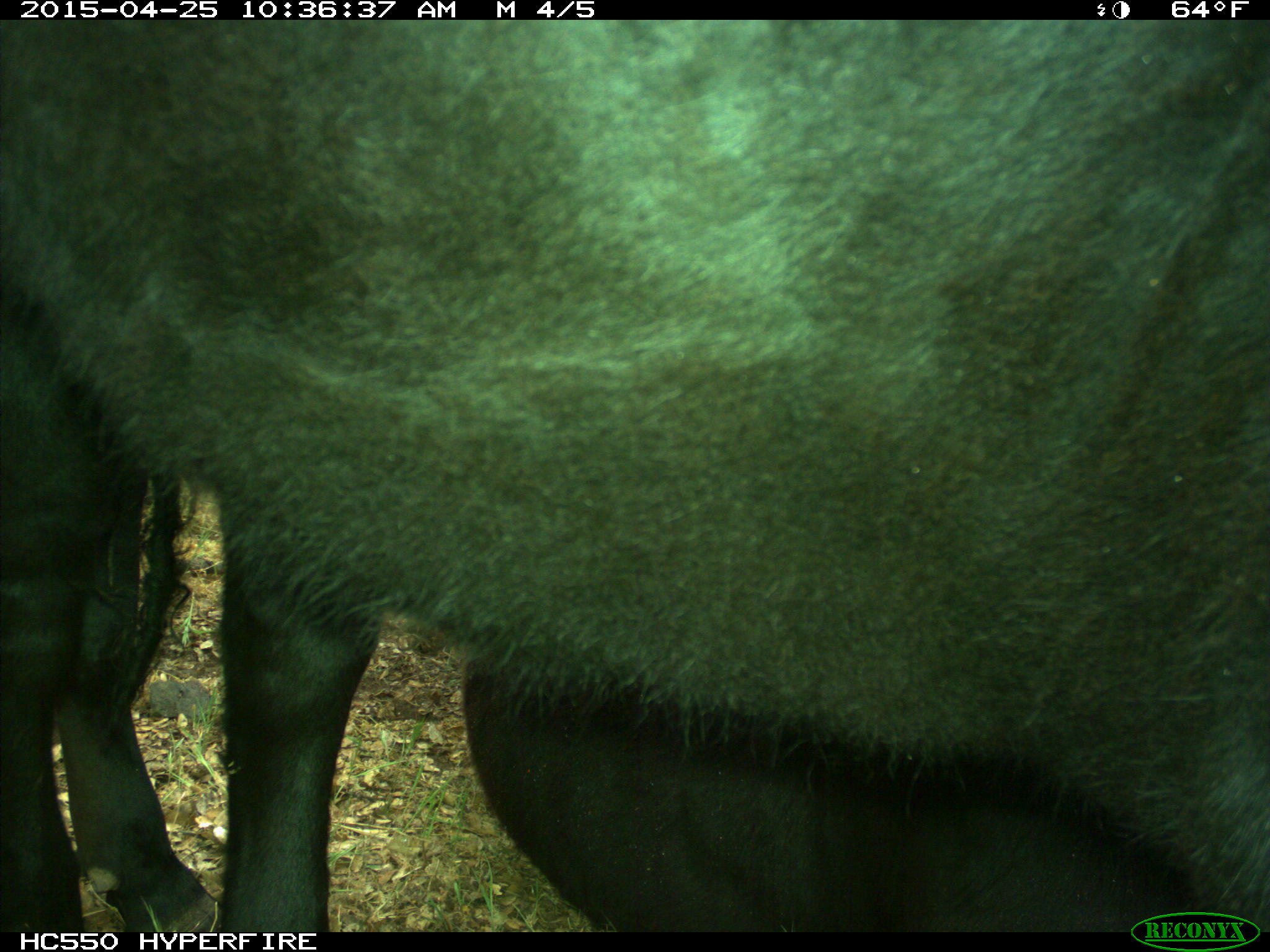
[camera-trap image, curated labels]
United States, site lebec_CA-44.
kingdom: Animalia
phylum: Chordata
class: Mammalia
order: Artiodactyla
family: Suidae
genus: Sus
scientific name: Sus scrofa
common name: wild boar